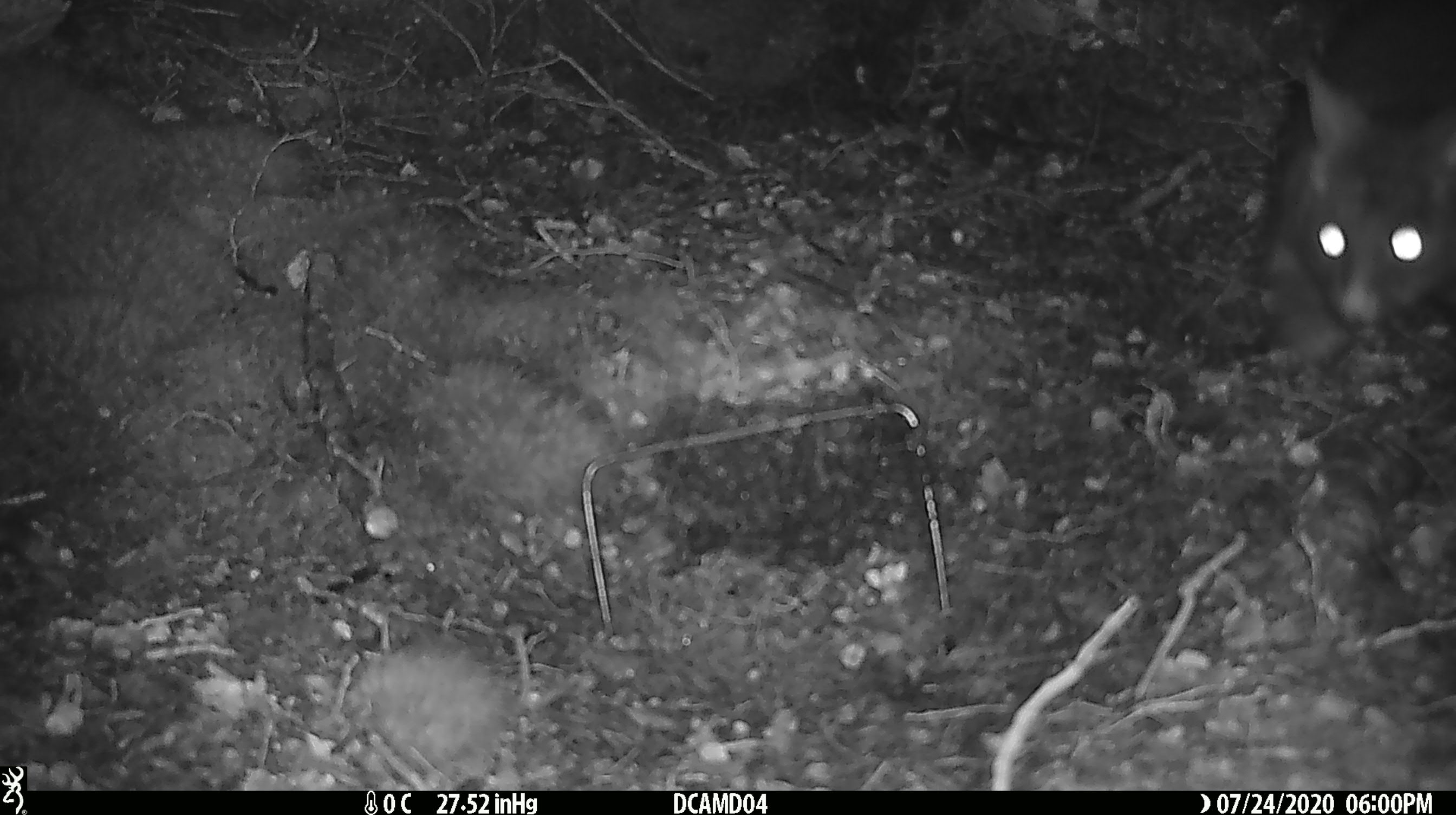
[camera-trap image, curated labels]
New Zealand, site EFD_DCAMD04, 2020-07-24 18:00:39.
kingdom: Animalia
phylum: Chordata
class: Mammalia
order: Diprotodontia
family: Phalangeridae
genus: Trichosurus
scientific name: Trichosurus vulpecula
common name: common brushtail possum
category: possum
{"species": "possum (common brushtail possum) (Trichosurus vulpecula)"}